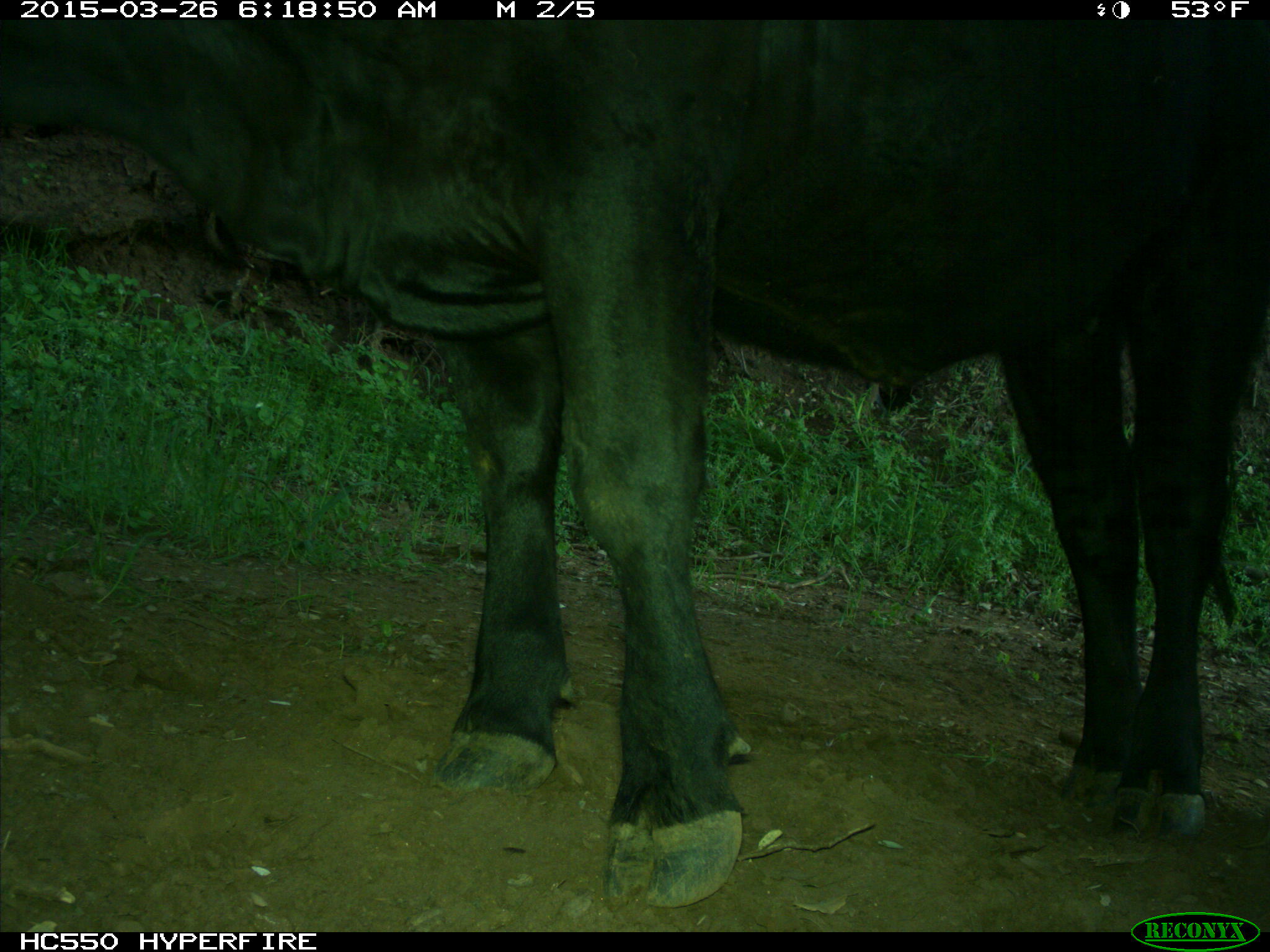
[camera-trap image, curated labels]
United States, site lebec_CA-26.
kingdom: Animalia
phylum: Chordata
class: Mammalia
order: Artiodactyla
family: Bovidae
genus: Bos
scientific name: Bos taurus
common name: domestic cow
Bos taurus (domestic cow).